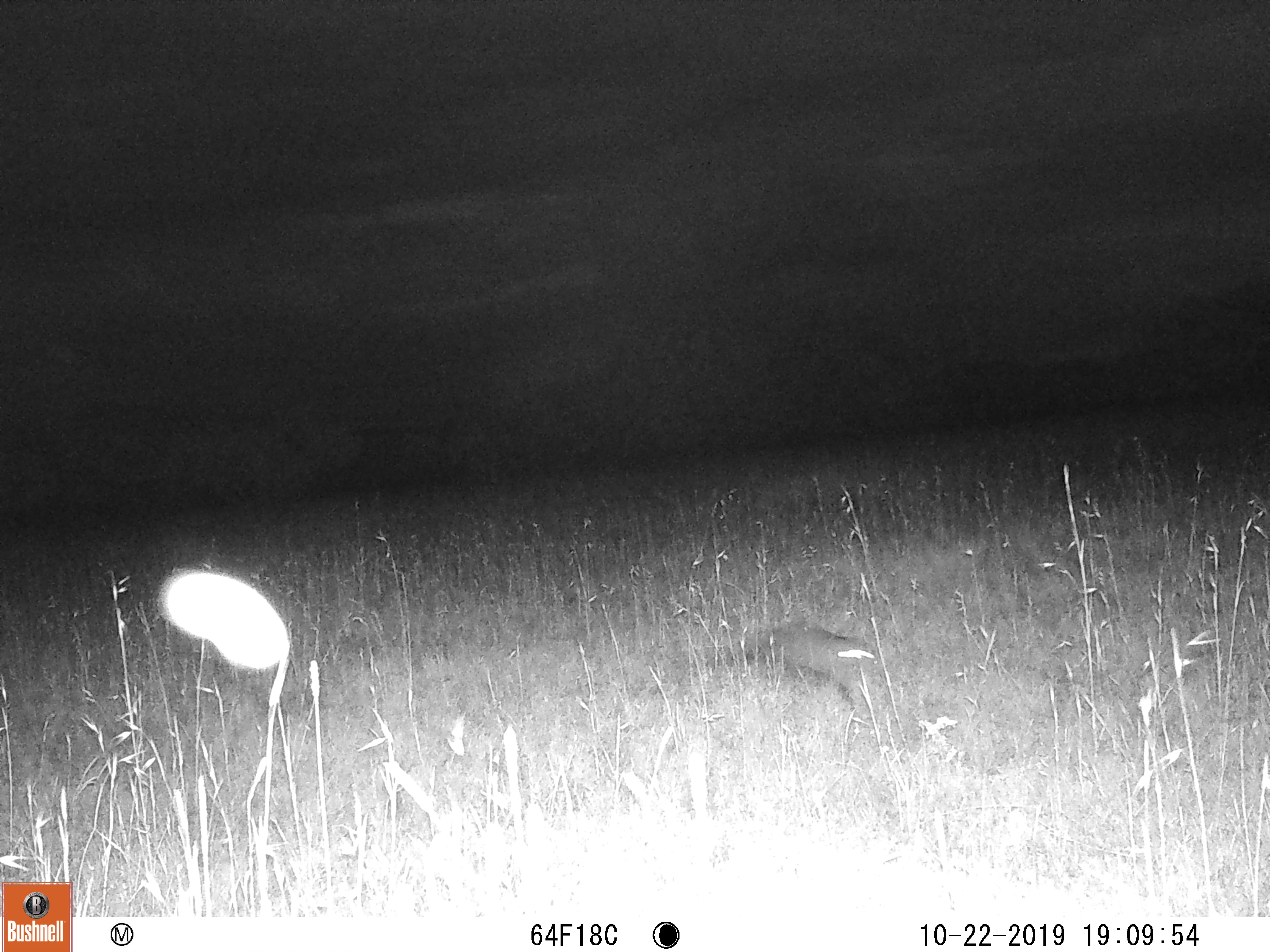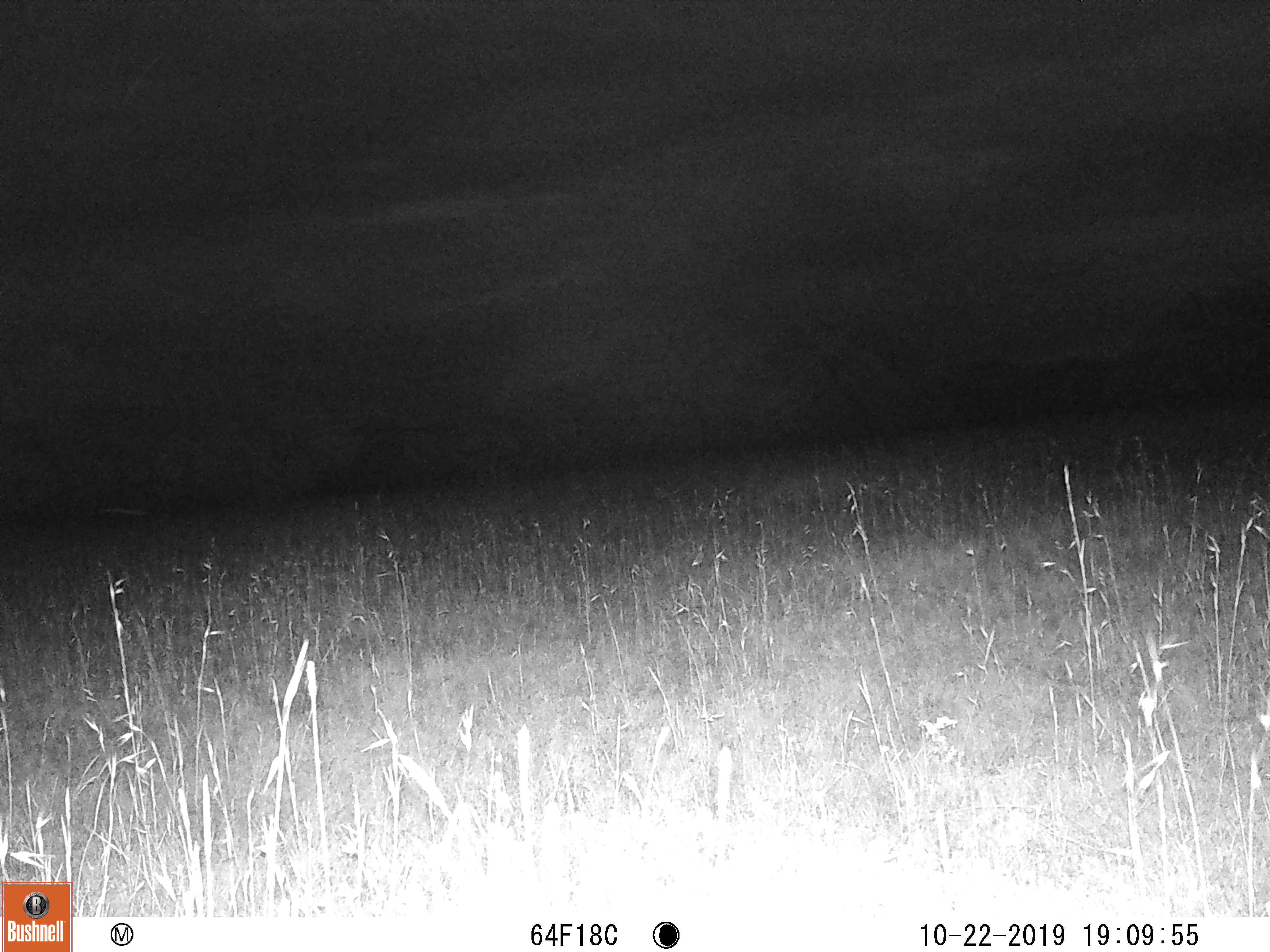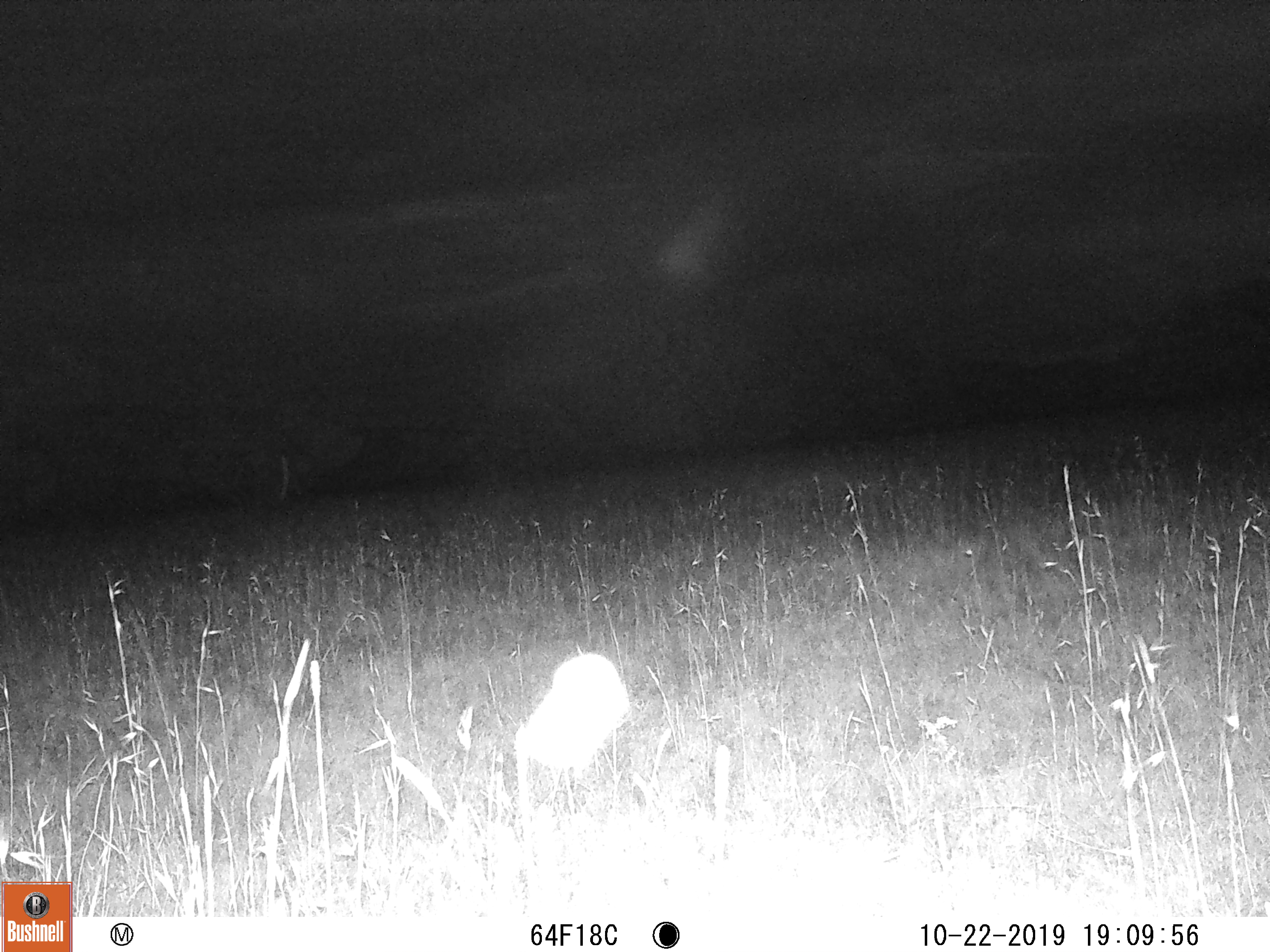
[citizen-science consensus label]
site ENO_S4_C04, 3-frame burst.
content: unidentified animal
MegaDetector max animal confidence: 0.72